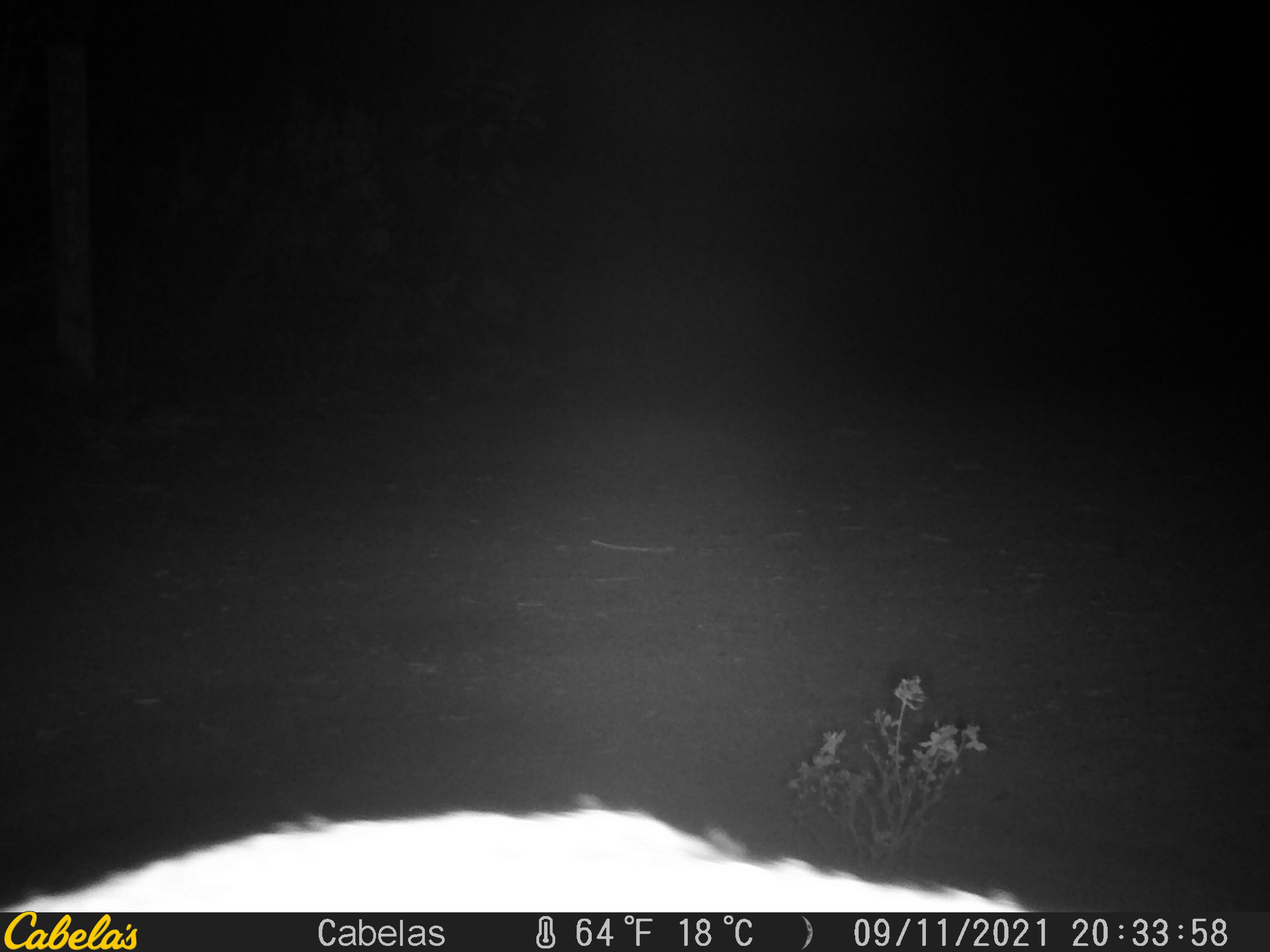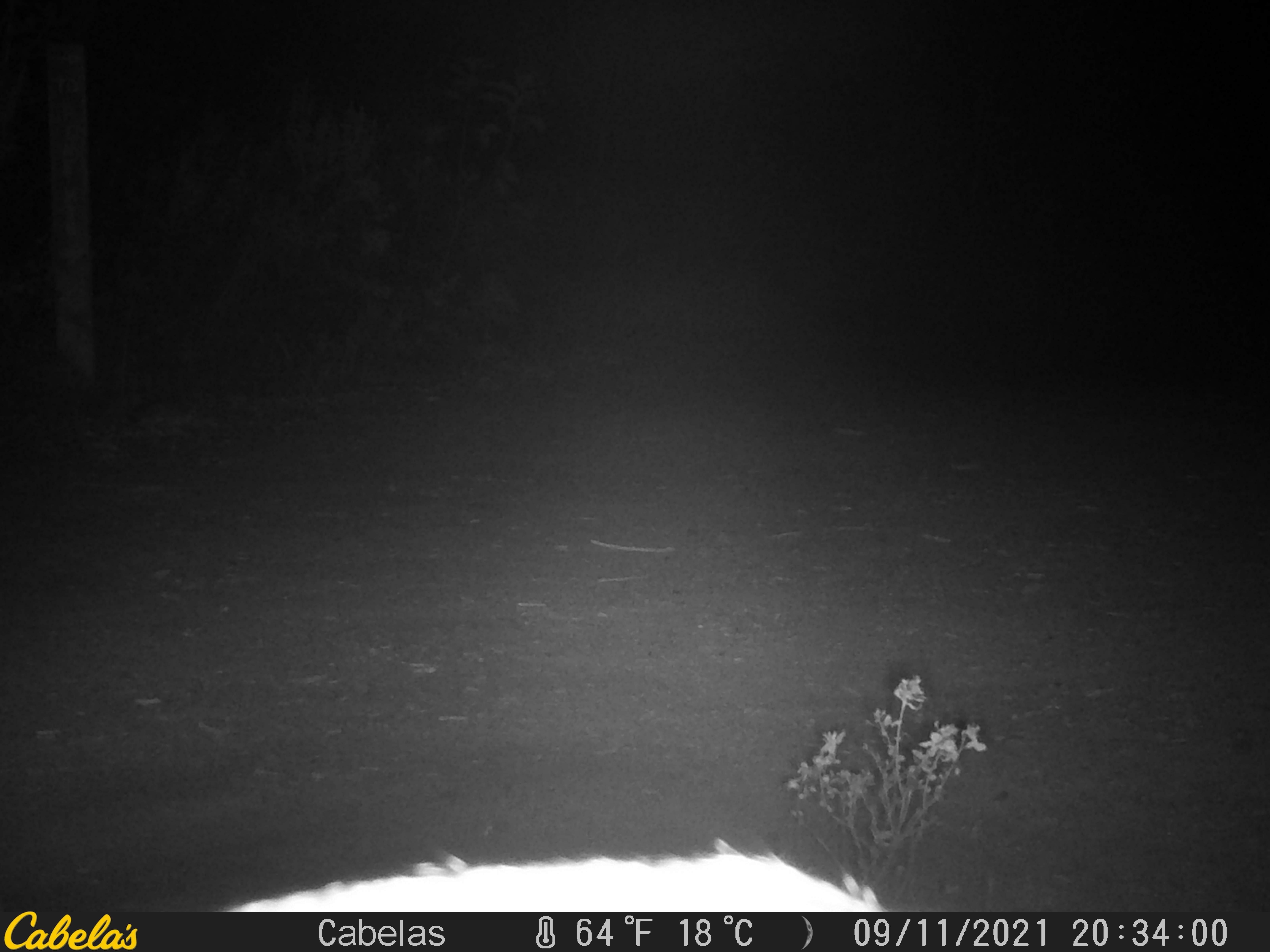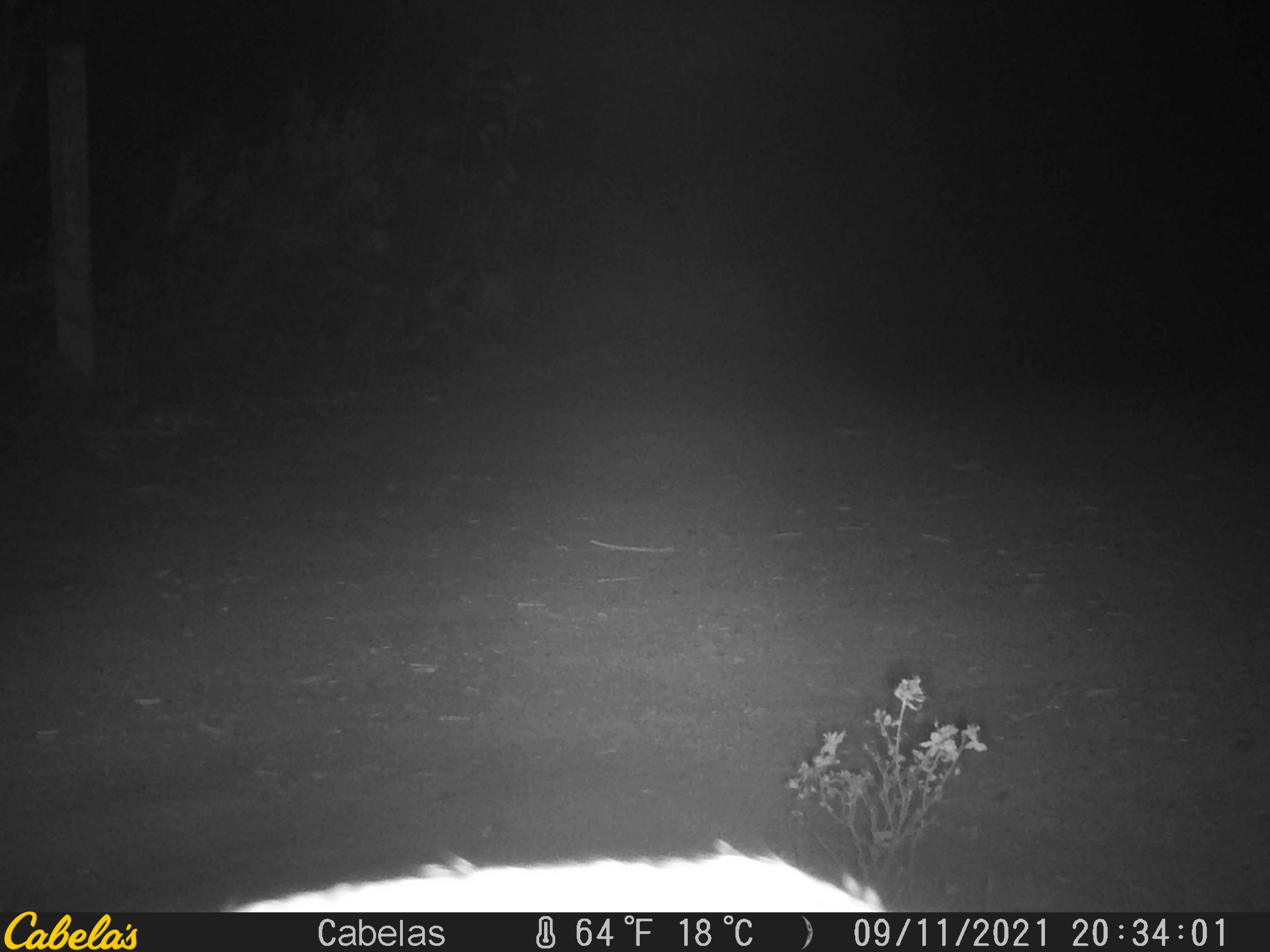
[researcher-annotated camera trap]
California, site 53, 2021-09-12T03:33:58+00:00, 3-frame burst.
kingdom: Animalia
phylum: Chordata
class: Mammalia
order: Artiodactyla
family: Cervidae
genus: Odocoileus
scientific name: Odocoileus hemionus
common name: mule deer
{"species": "mule deer (Odocoileus hemionus)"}